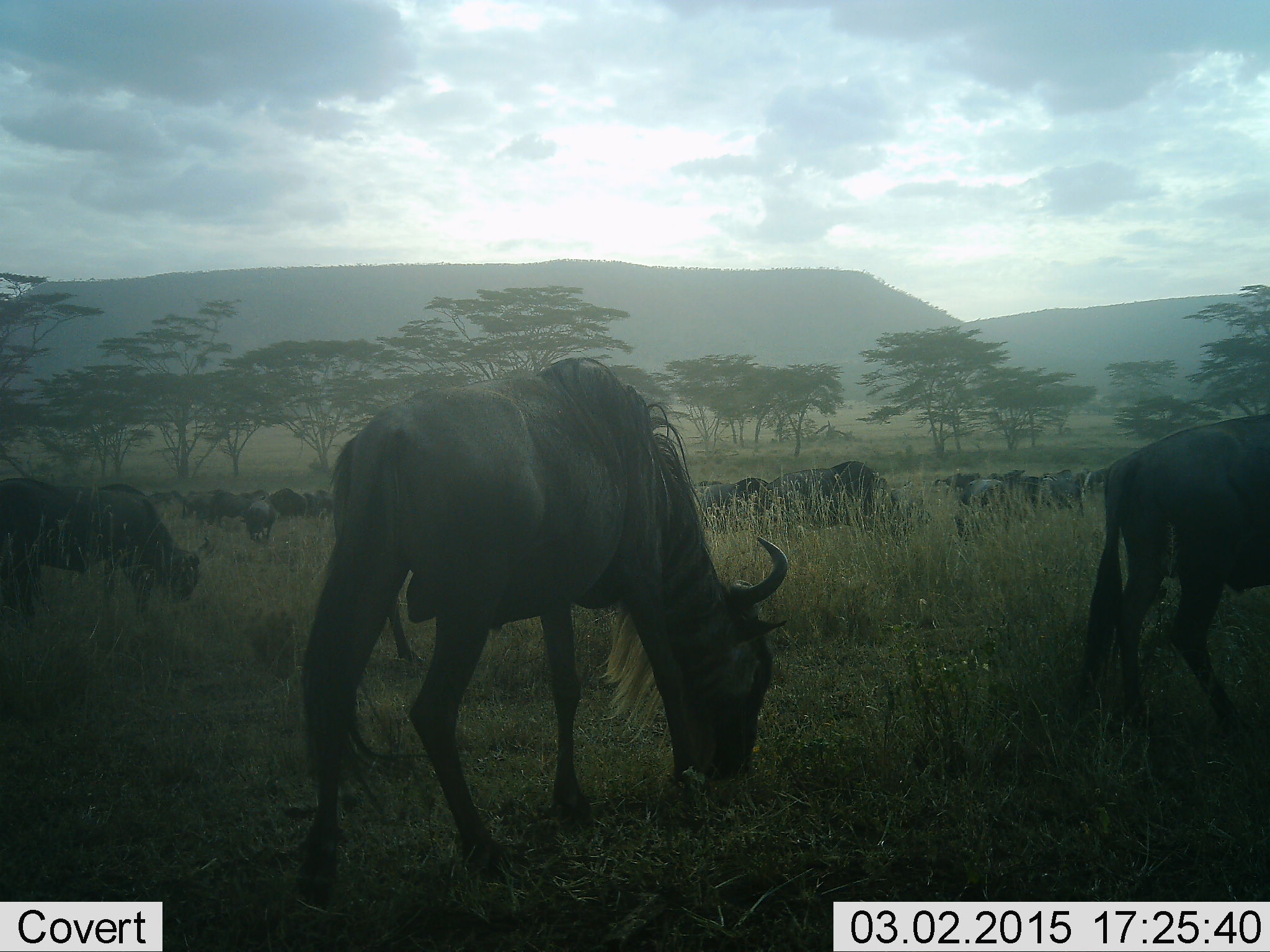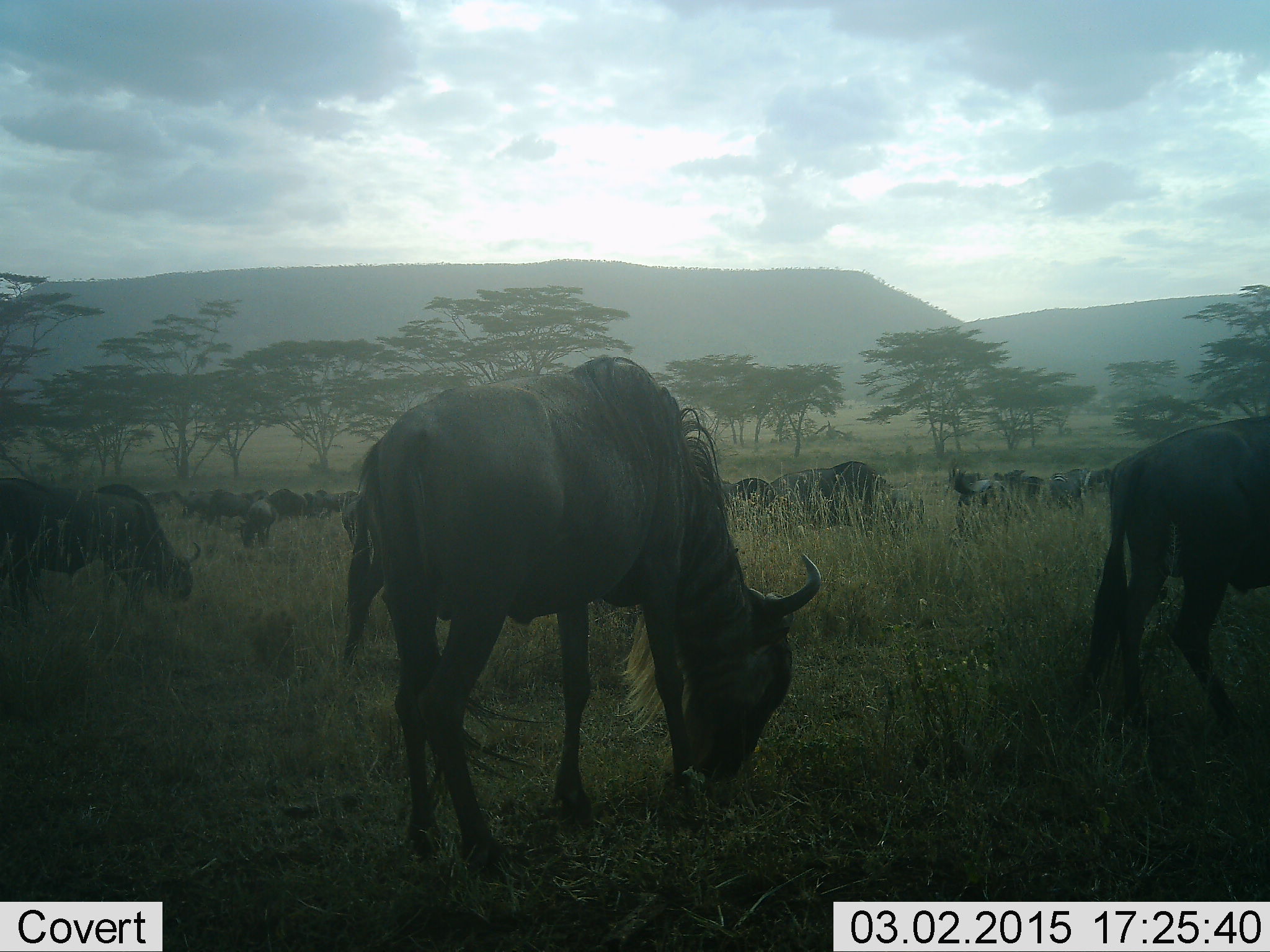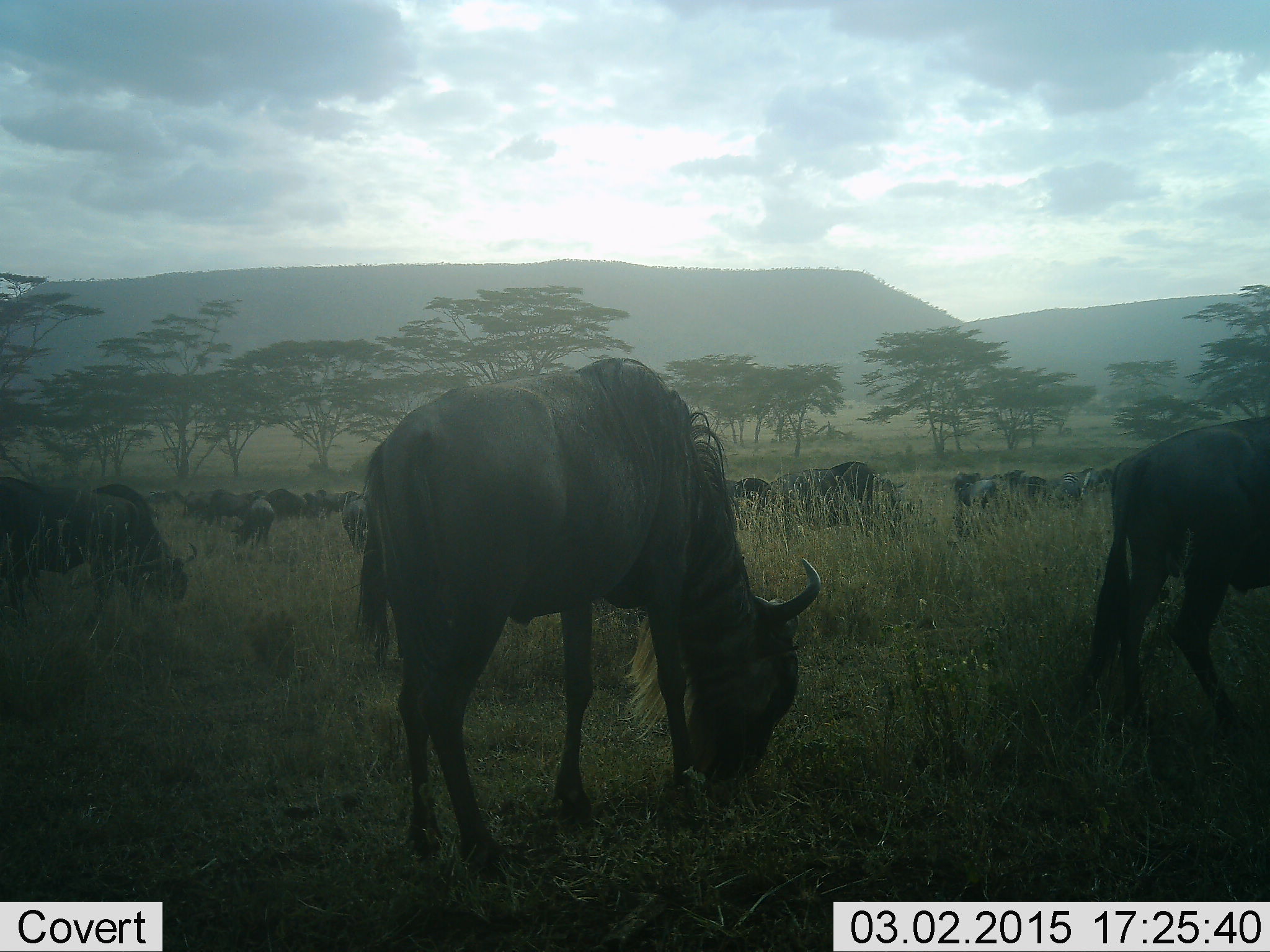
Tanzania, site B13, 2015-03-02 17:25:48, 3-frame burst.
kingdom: Animalia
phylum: Chordata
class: Mammalia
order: Artiodactyla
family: Bovidae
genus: Connochaetes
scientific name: Connochaetes taurinus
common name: blue wildebeest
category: wildebeest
Wildebeest (blue wildebeest) (Connochaetes taurinus), count 11-50. Behavior (volunteer vote fractions): standing 20%, resting 0%, moving 0%, interacting 0%. Young present (vote fraction): 0%. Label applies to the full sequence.